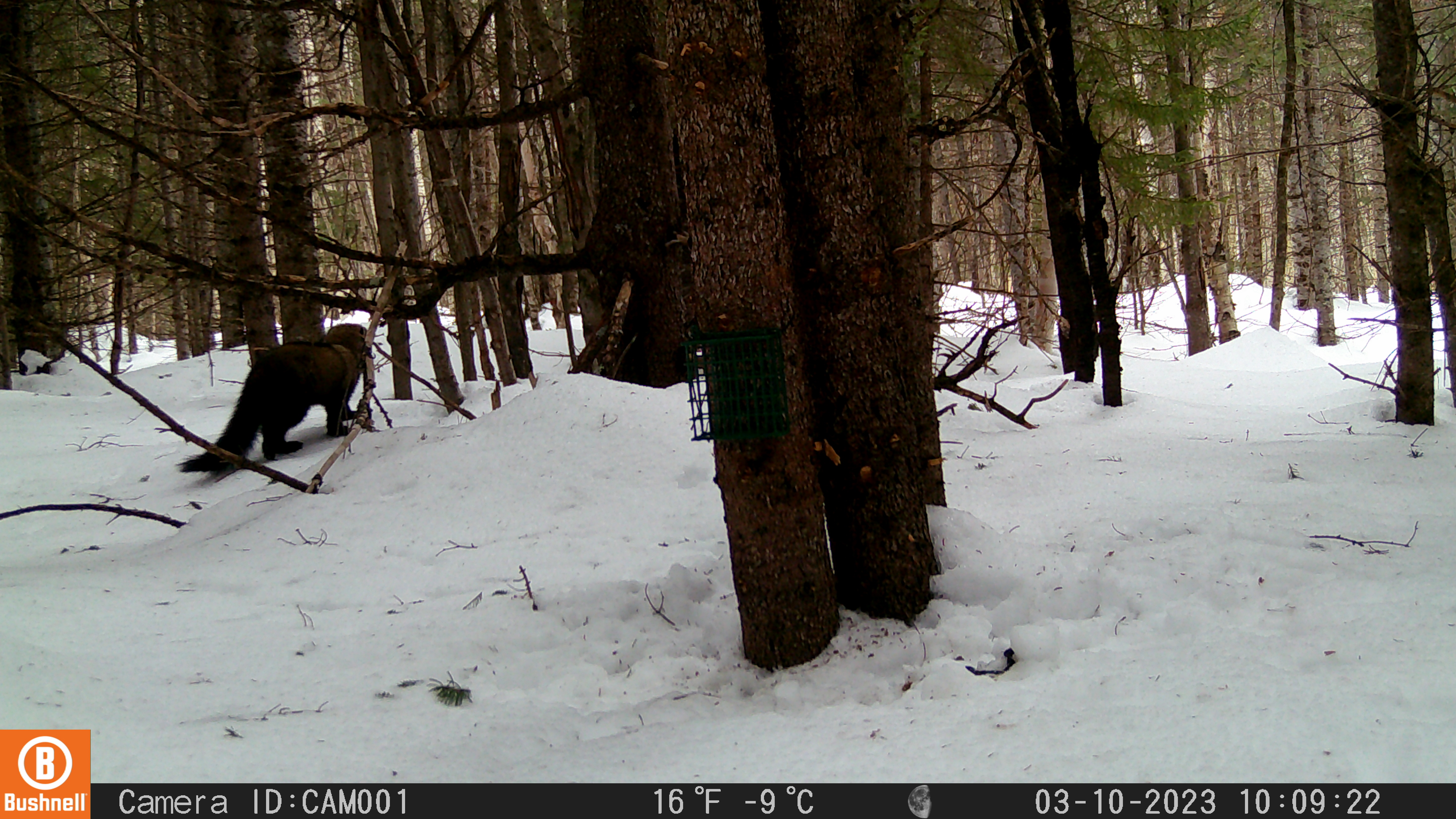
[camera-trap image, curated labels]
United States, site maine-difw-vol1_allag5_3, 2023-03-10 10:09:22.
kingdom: Animalia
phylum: Chordata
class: Mammalia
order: Carnivora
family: Mustelidae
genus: Pekania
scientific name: Pekania pennanti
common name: fisher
Fisher (Pekania pennanti).